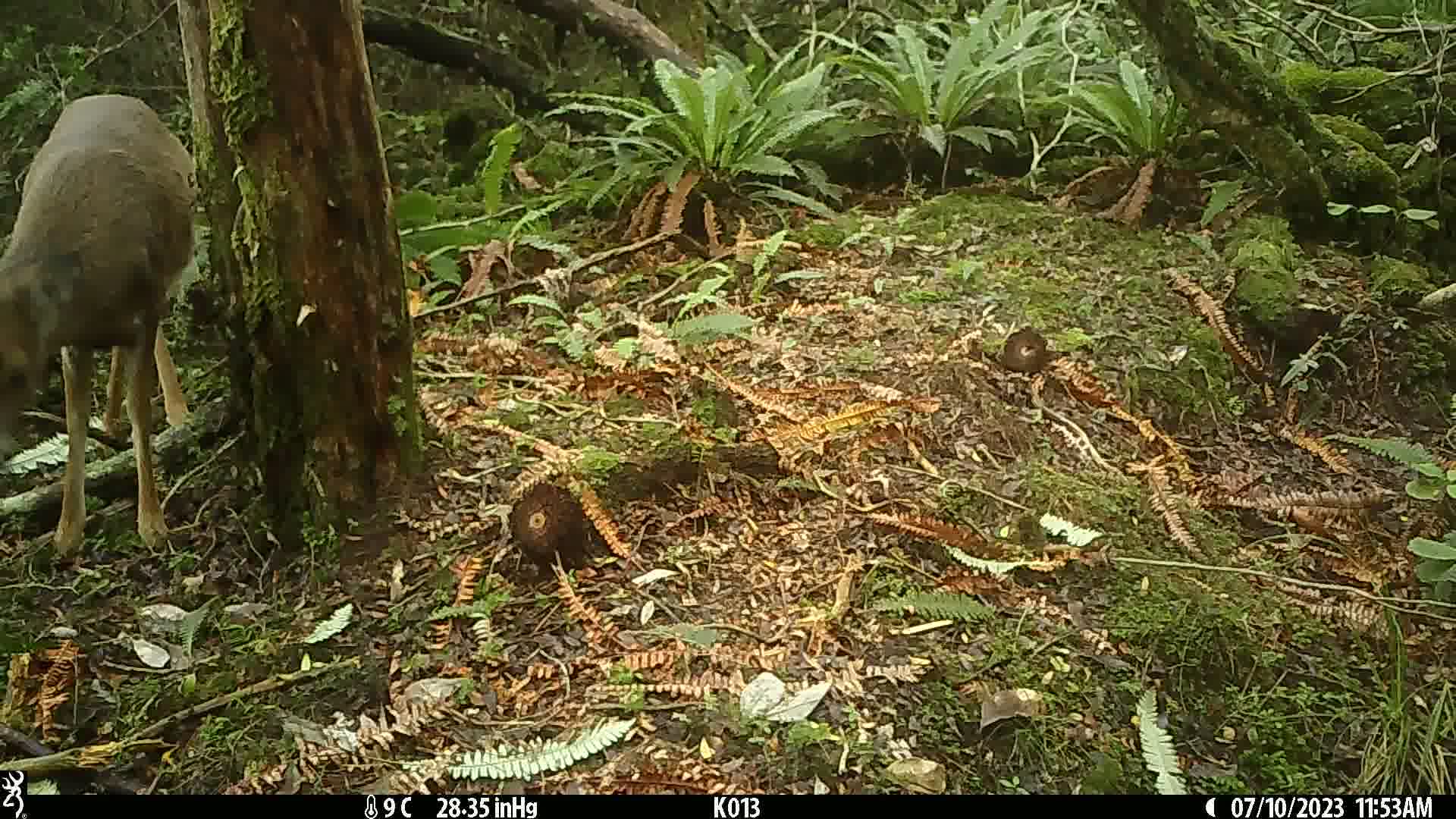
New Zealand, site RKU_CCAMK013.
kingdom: Animalia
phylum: Chordata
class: Mammalia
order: Artiodactyla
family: Cervidae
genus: Odocoileus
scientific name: Odocoileus virginianus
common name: white-tailed deer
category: white tailed deer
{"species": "white tailed deer (white-tailed deer) (Odocoileus virginianus)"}